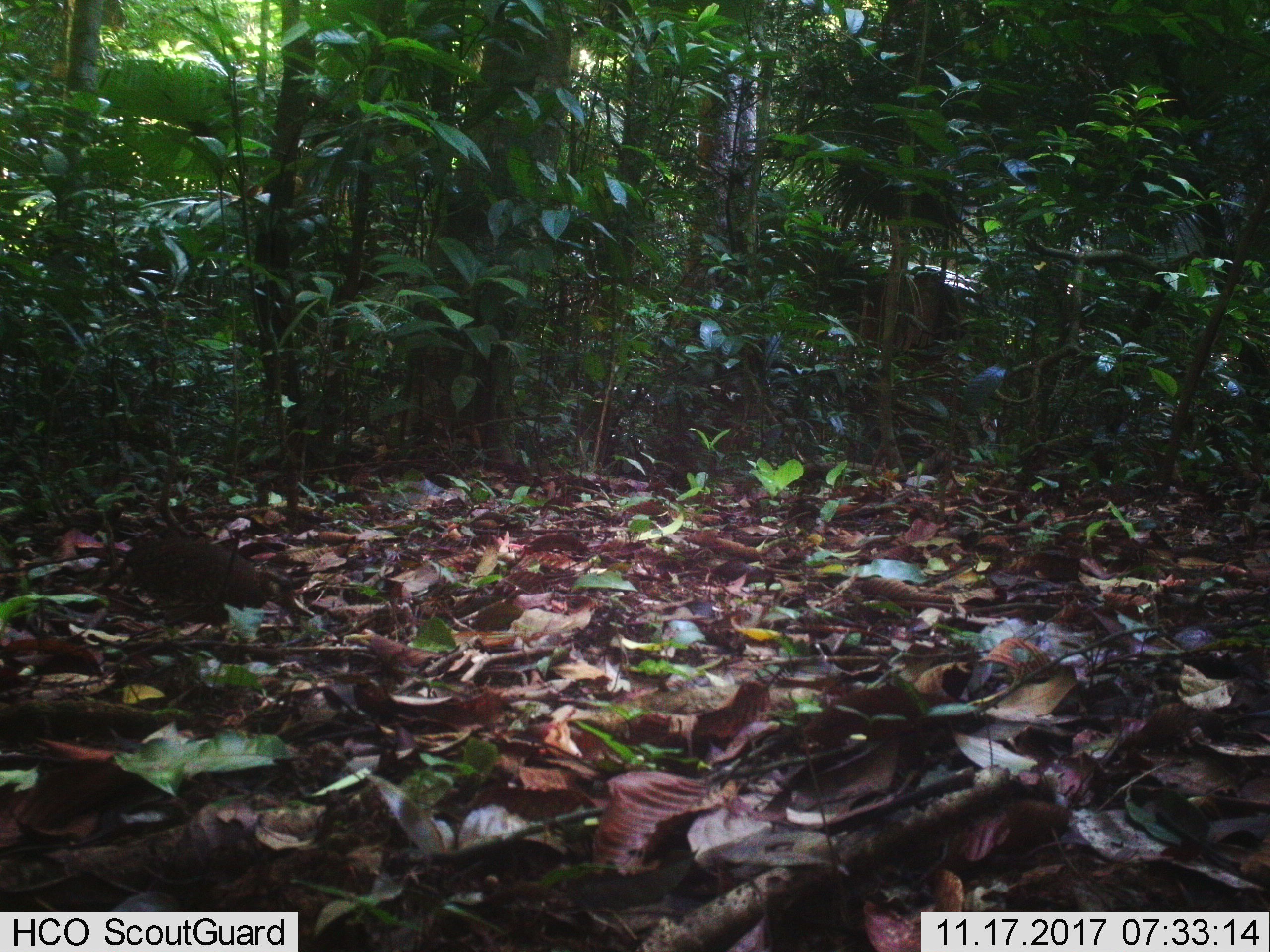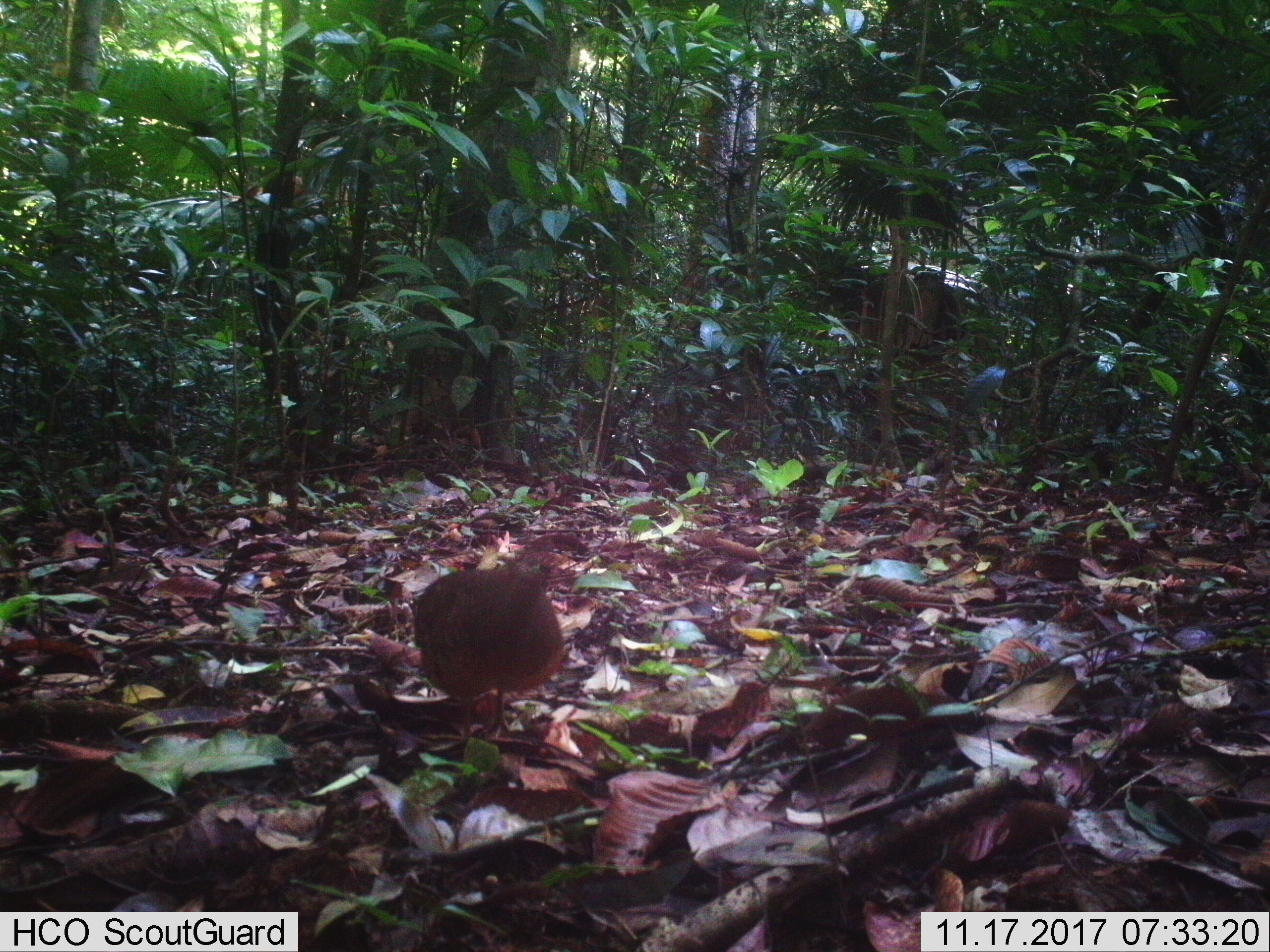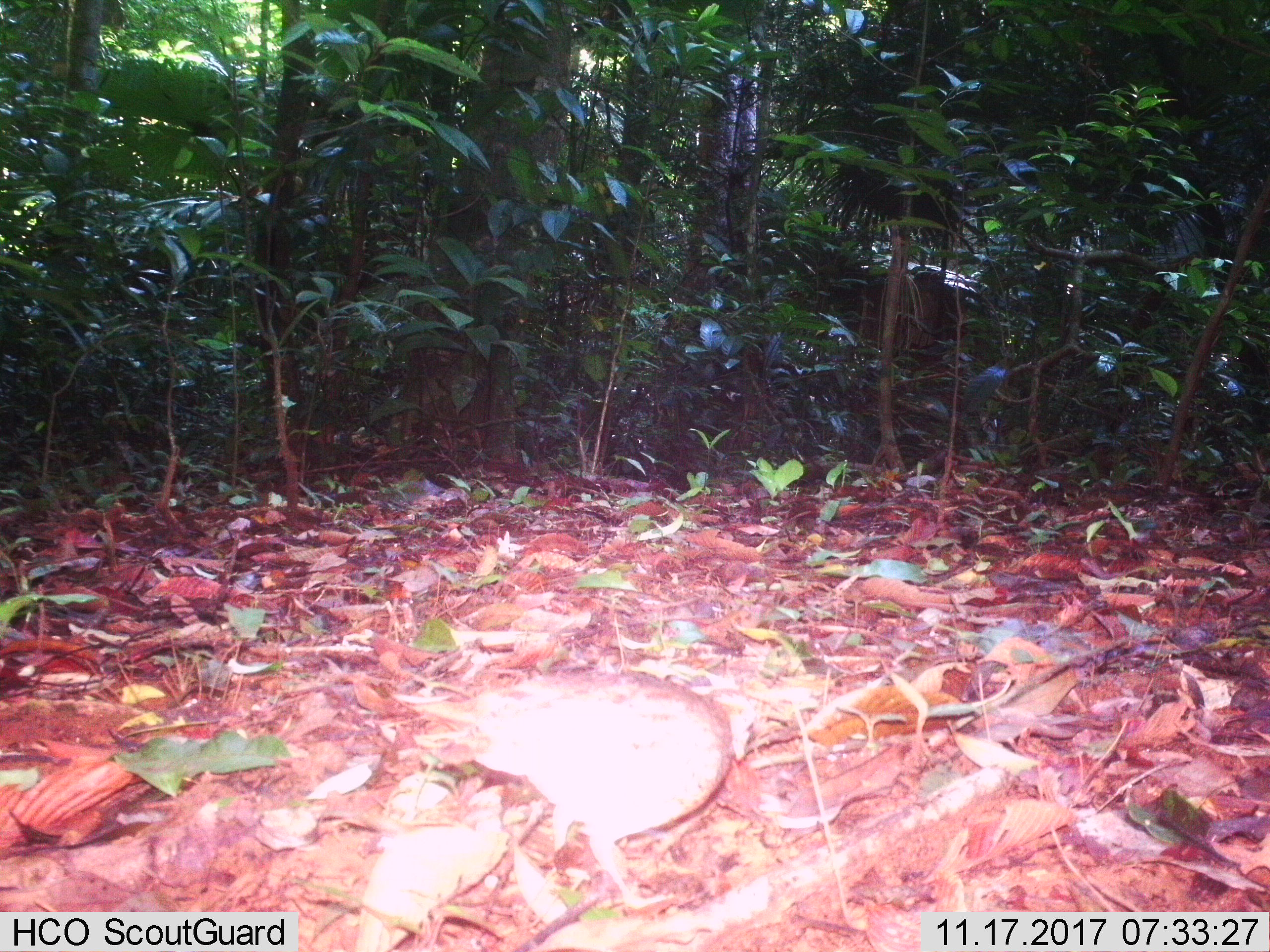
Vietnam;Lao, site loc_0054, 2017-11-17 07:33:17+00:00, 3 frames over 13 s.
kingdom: Animalia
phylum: Chordata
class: Aves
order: Galliformes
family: Phasianidae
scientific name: Phasianidae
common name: partridge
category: unidentified partridge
Unidentified partridge (partridge) (Phasianidae). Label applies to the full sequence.